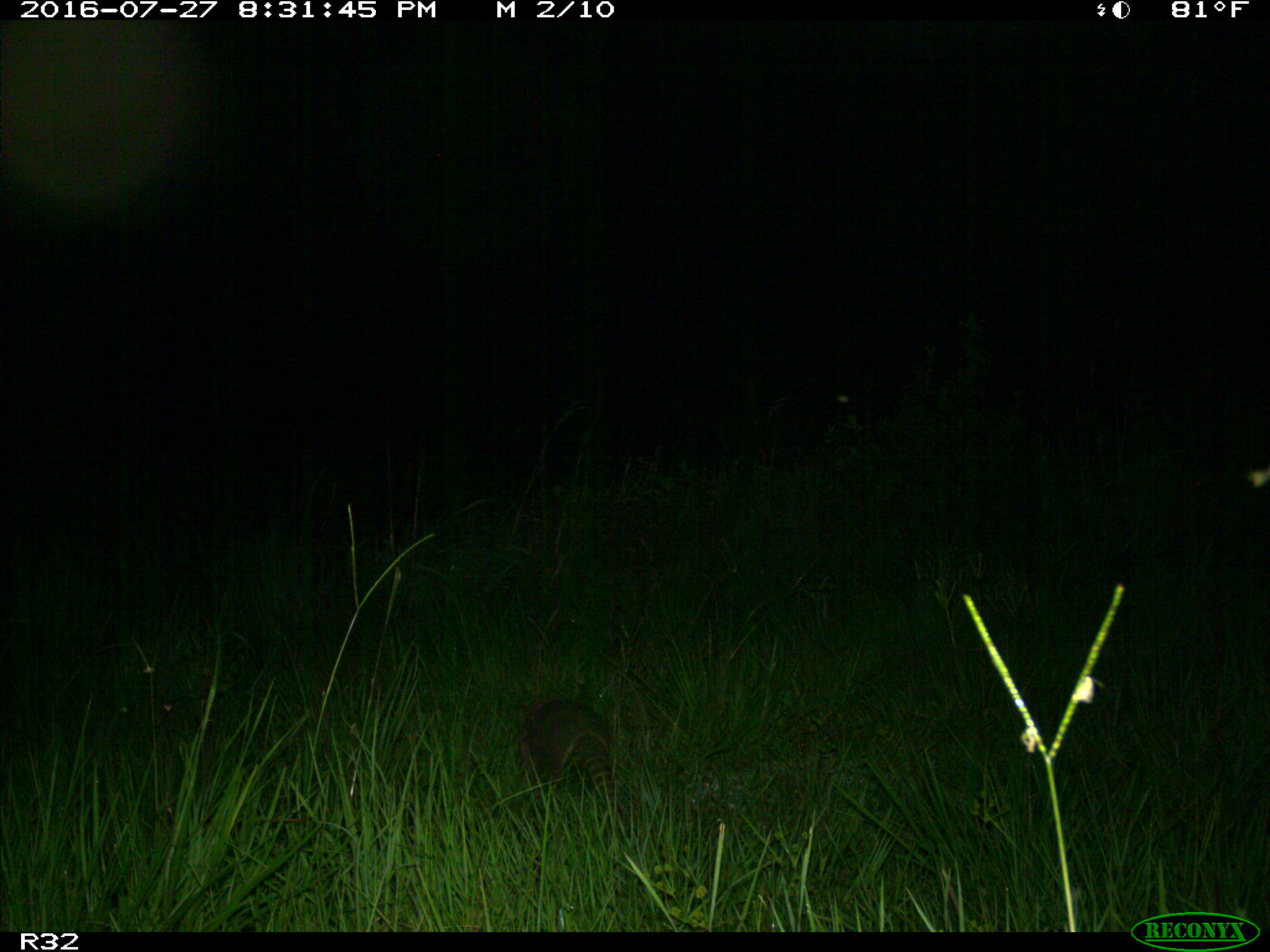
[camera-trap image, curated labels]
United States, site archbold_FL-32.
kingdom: Animalia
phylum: Chordata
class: Mammalia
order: Cingulata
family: Dasypodidae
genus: Dasypus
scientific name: Dasypus novemcinctus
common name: nine-banded armadillo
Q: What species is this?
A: Dasypus novemcinctus (nine-banded armadillo).